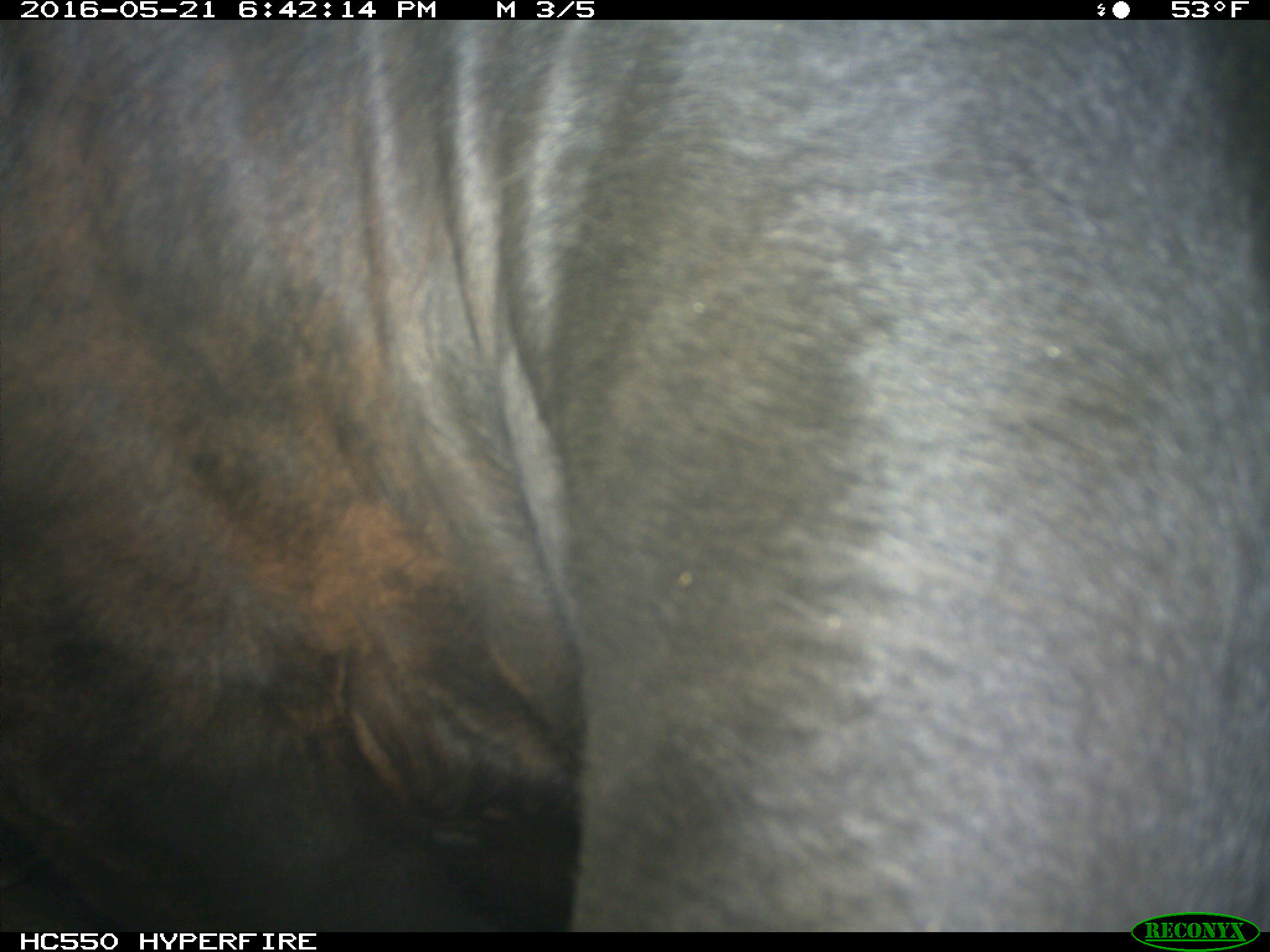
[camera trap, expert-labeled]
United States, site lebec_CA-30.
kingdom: Animalia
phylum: Chordata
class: Mammalia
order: Artiodactyla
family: Bovidae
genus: Bos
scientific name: Bos taurus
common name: domestic cow